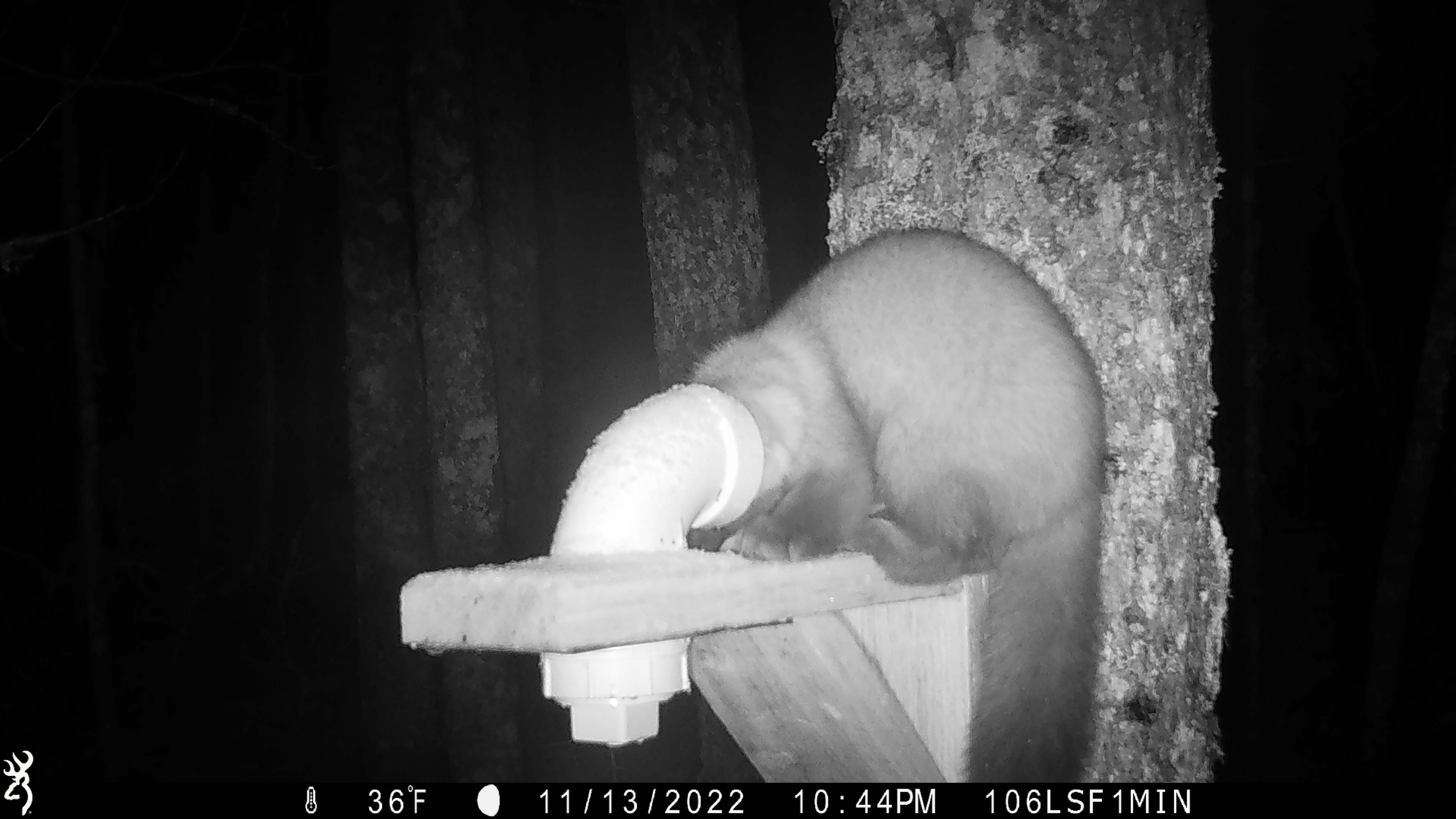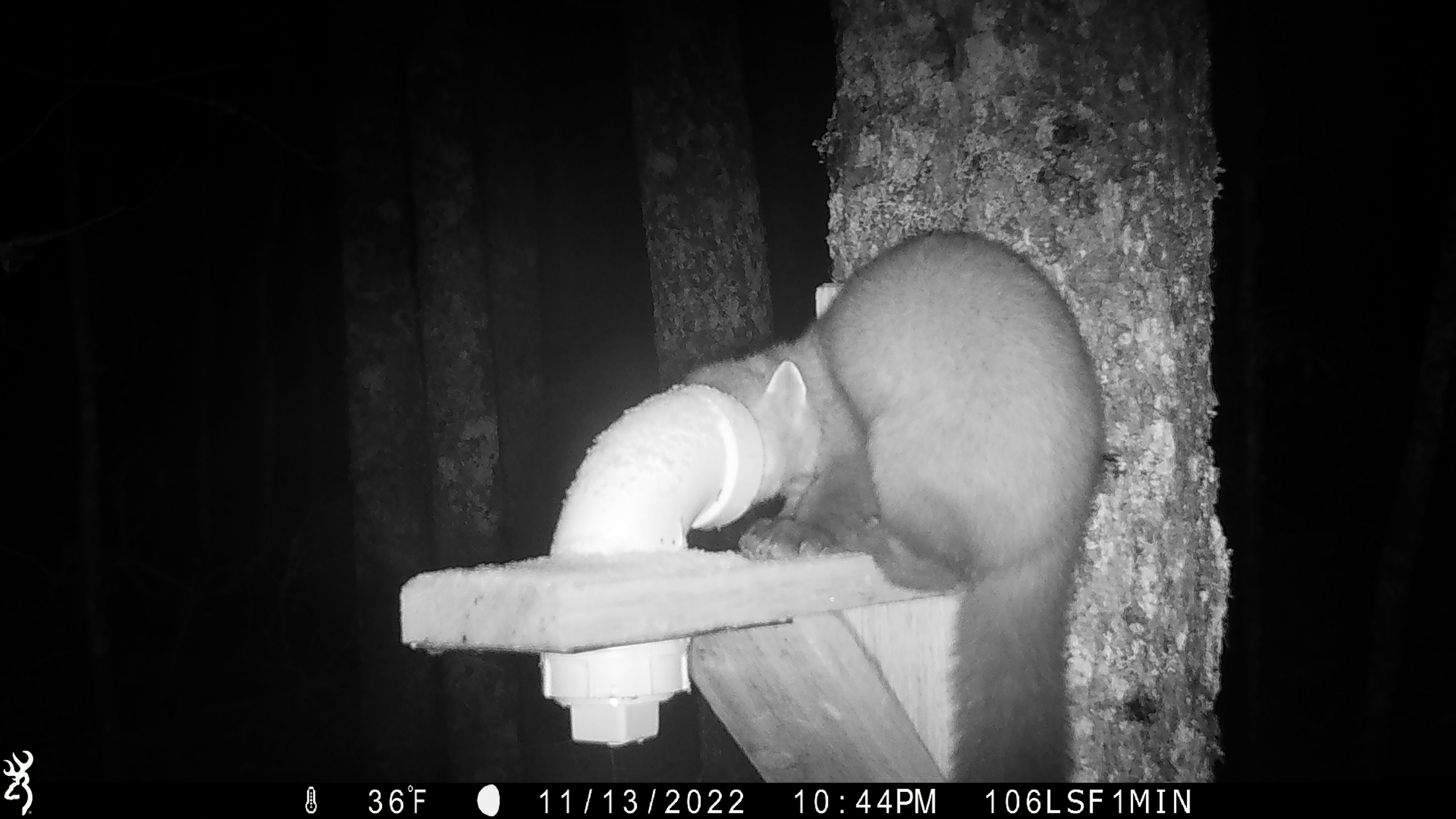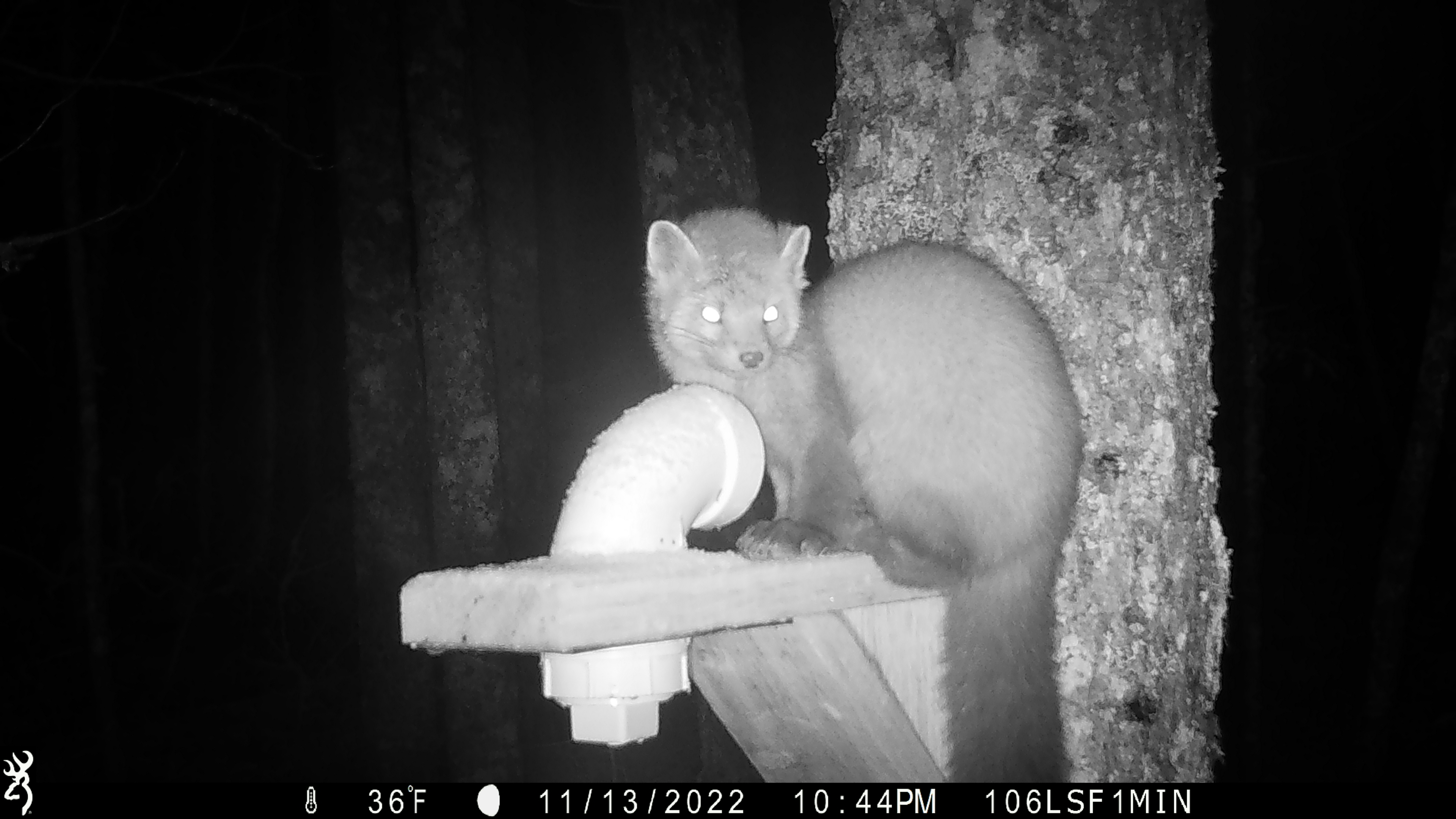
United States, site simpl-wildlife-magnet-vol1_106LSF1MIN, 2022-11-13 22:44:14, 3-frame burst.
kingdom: Animalia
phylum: Chordata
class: Mammalia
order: Carnivora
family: Mustelidae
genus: Martes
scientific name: Martes americana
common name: american marten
American marten (Martes americana).